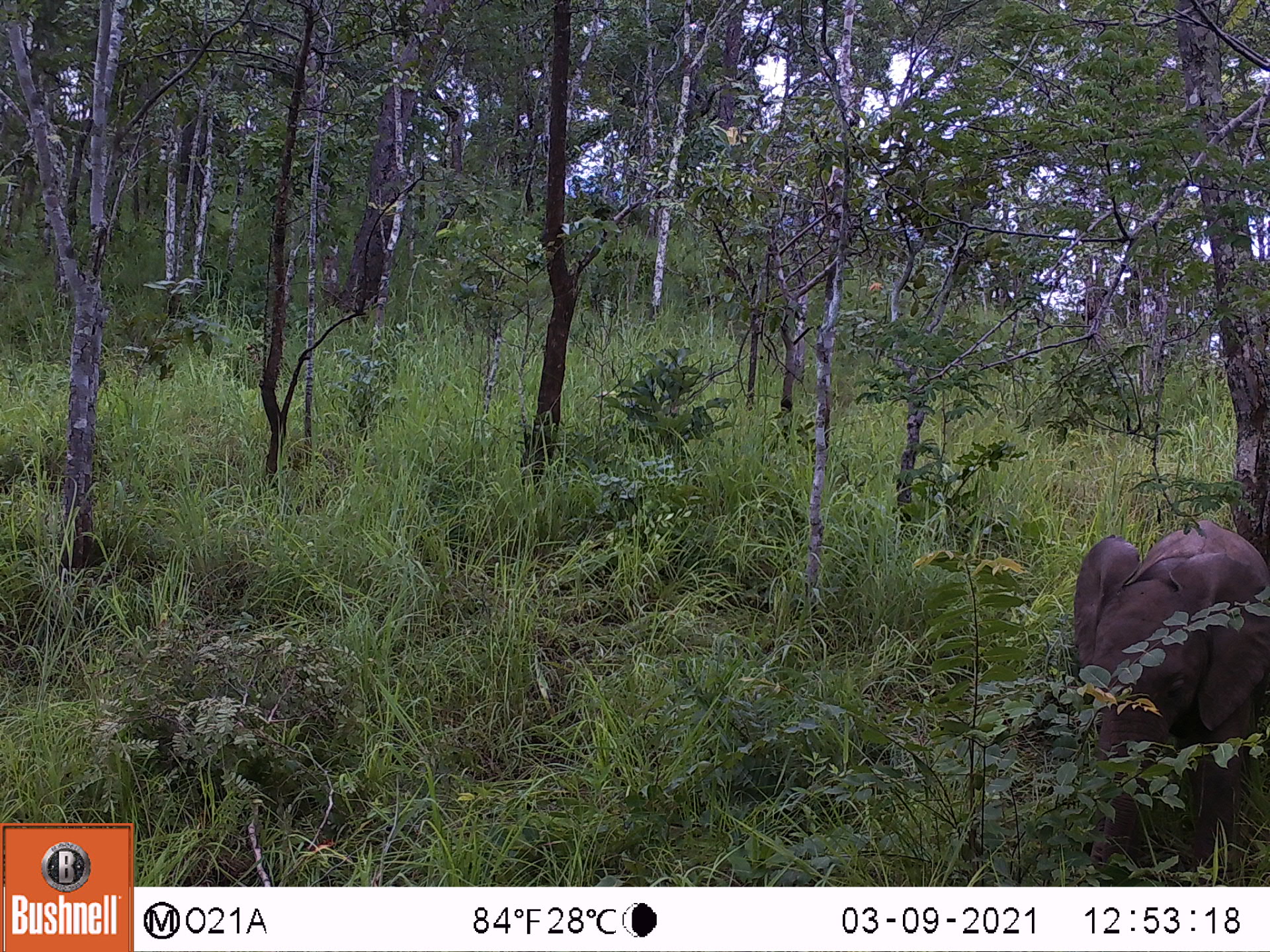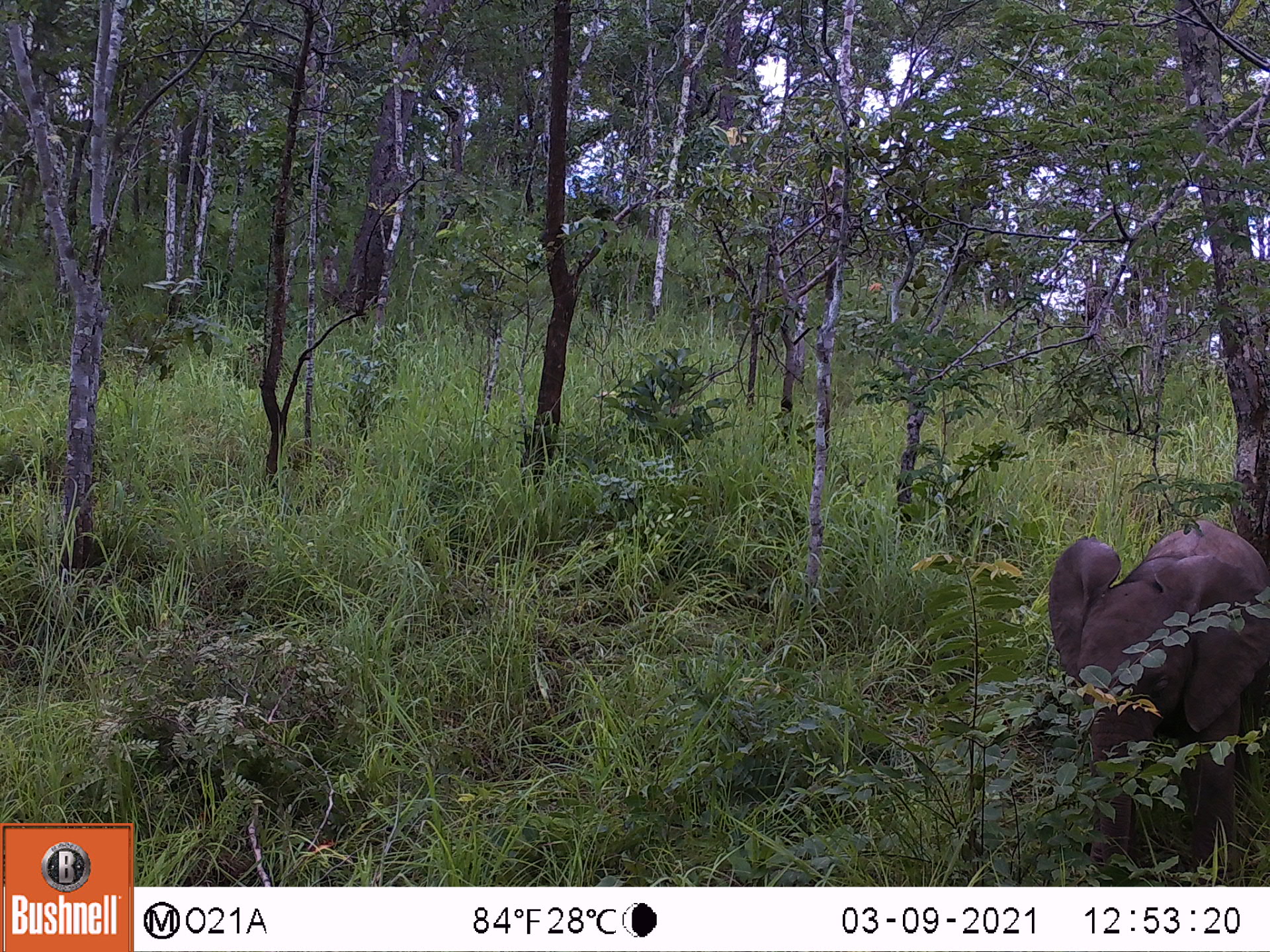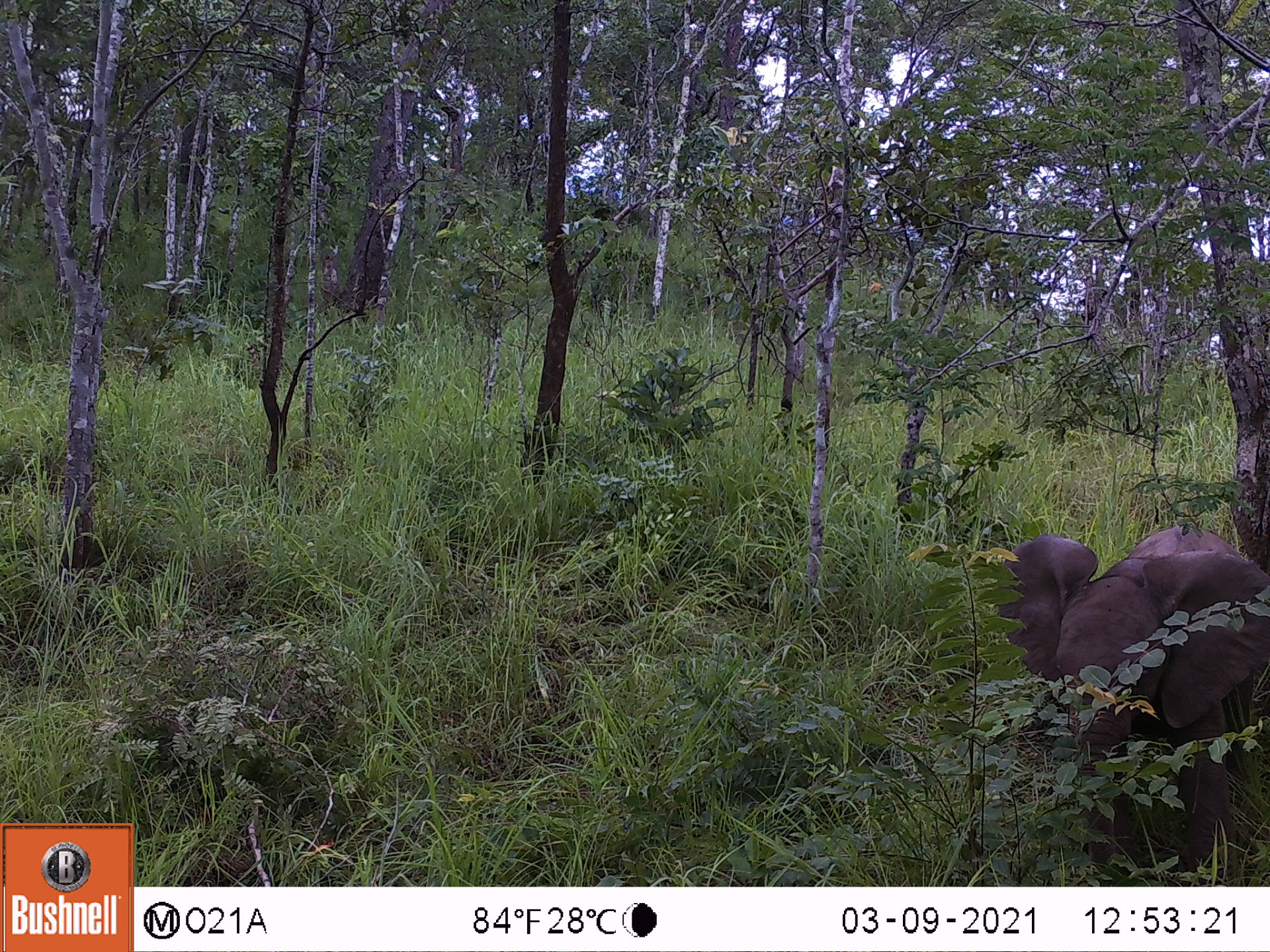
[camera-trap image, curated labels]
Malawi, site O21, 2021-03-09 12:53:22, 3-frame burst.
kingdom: Animalia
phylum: Chordata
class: Mammalia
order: Proboscidea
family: Elephantidae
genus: Loxodonta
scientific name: Loxodonta africana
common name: african savanna elephant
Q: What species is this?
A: African savanna elephant (Loxodonta africana).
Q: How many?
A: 1.